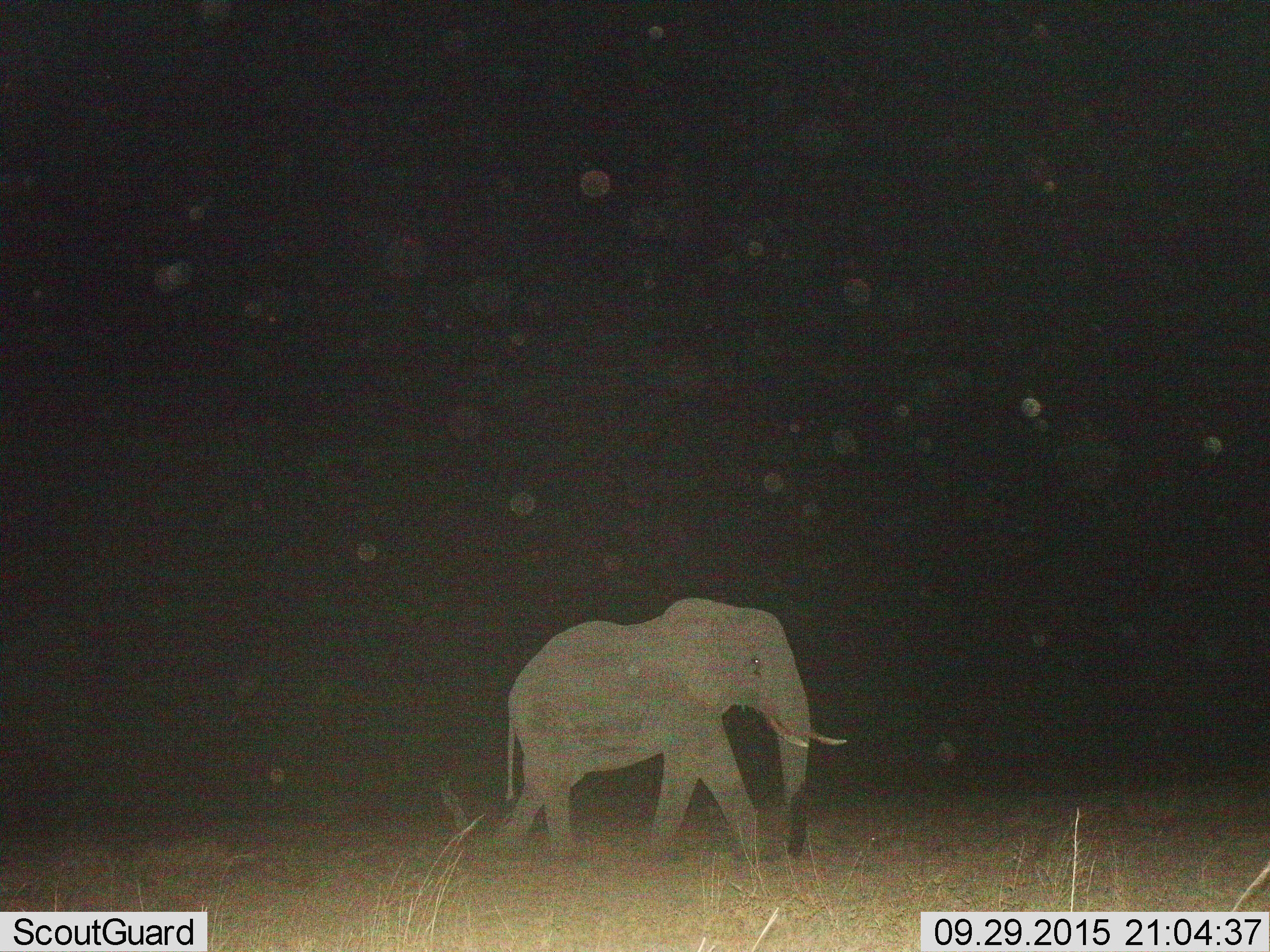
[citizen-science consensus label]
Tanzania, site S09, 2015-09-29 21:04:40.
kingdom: Animalia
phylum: Chordata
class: Mammalia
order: Proboscidea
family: Elephantidae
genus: Loxodonta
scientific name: Loxodonta africana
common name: african bush elephant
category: elephant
Elephant (african bush elephant) (Loxodonta africana), count 1. Behavior (volunteer vote fractions): standing 10%, resting 0%, moving 90%, interacting 0%. Young present (vote fraction): 10%. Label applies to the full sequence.